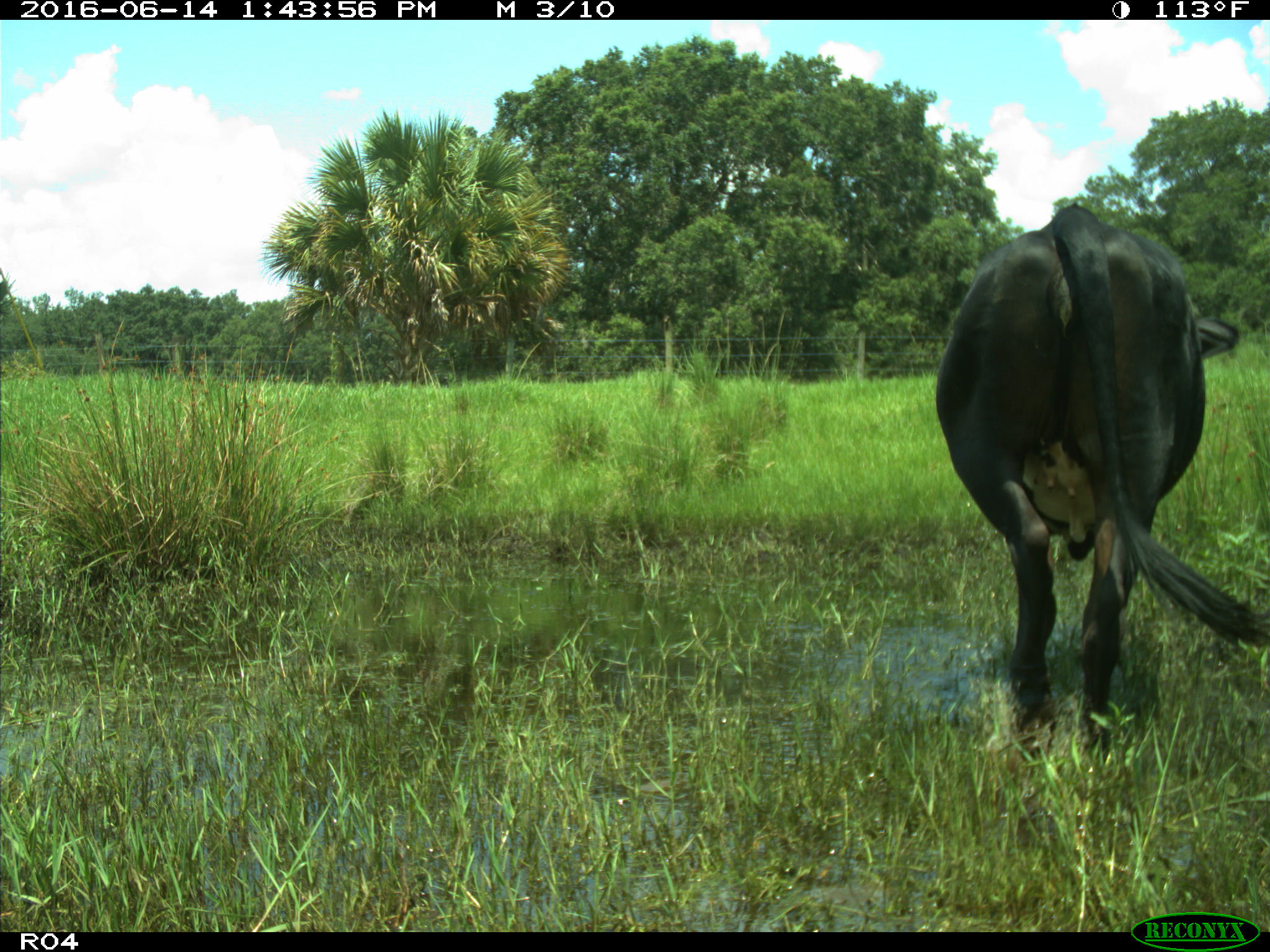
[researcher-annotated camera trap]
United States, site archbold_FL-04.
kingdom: Animalia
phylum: Chordata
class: Mammalia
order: Artiodactyla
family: Bovidae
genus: Bos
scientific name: Bos taurus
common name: domestic cow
Bos taurus (domestic cow).